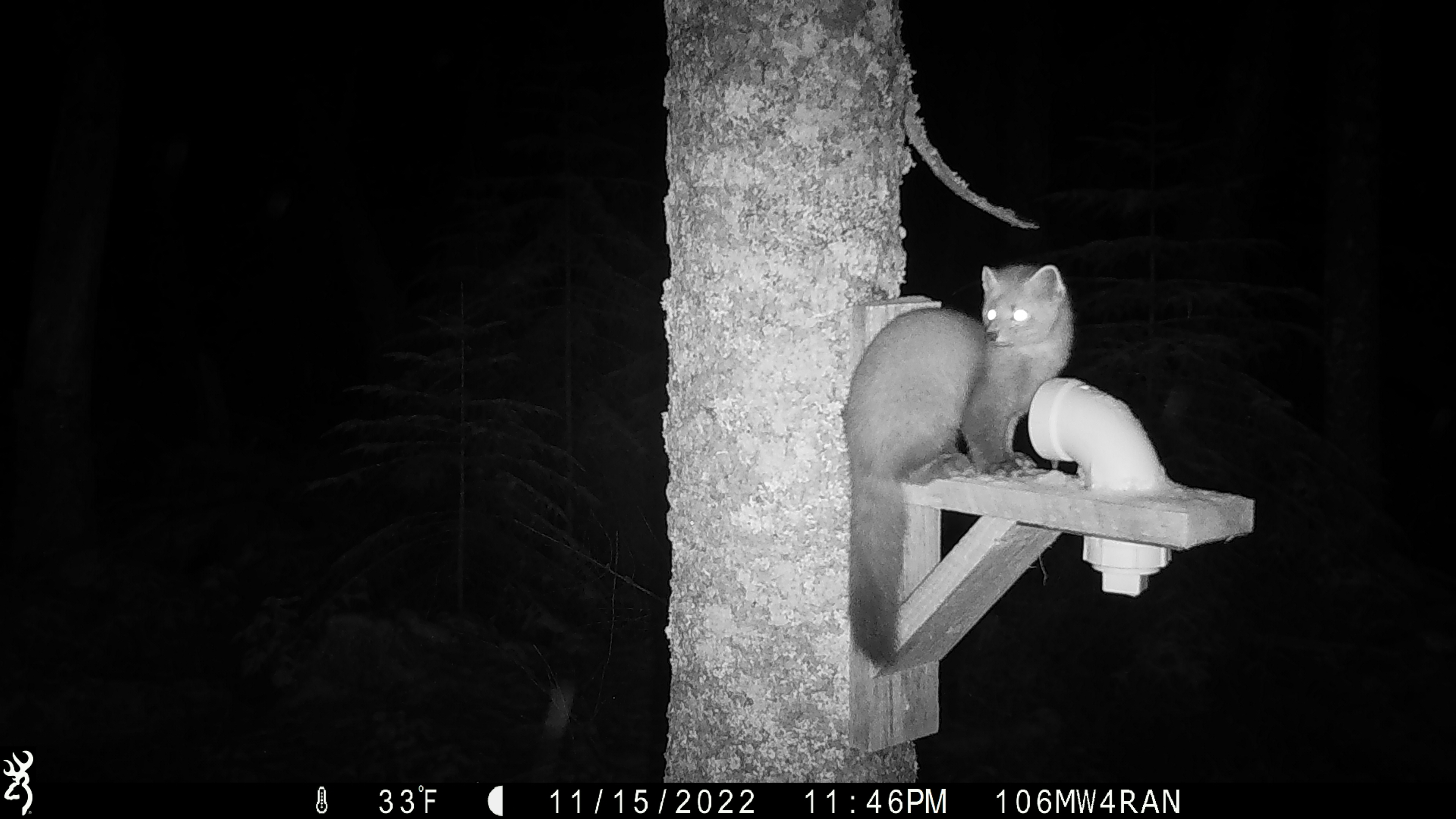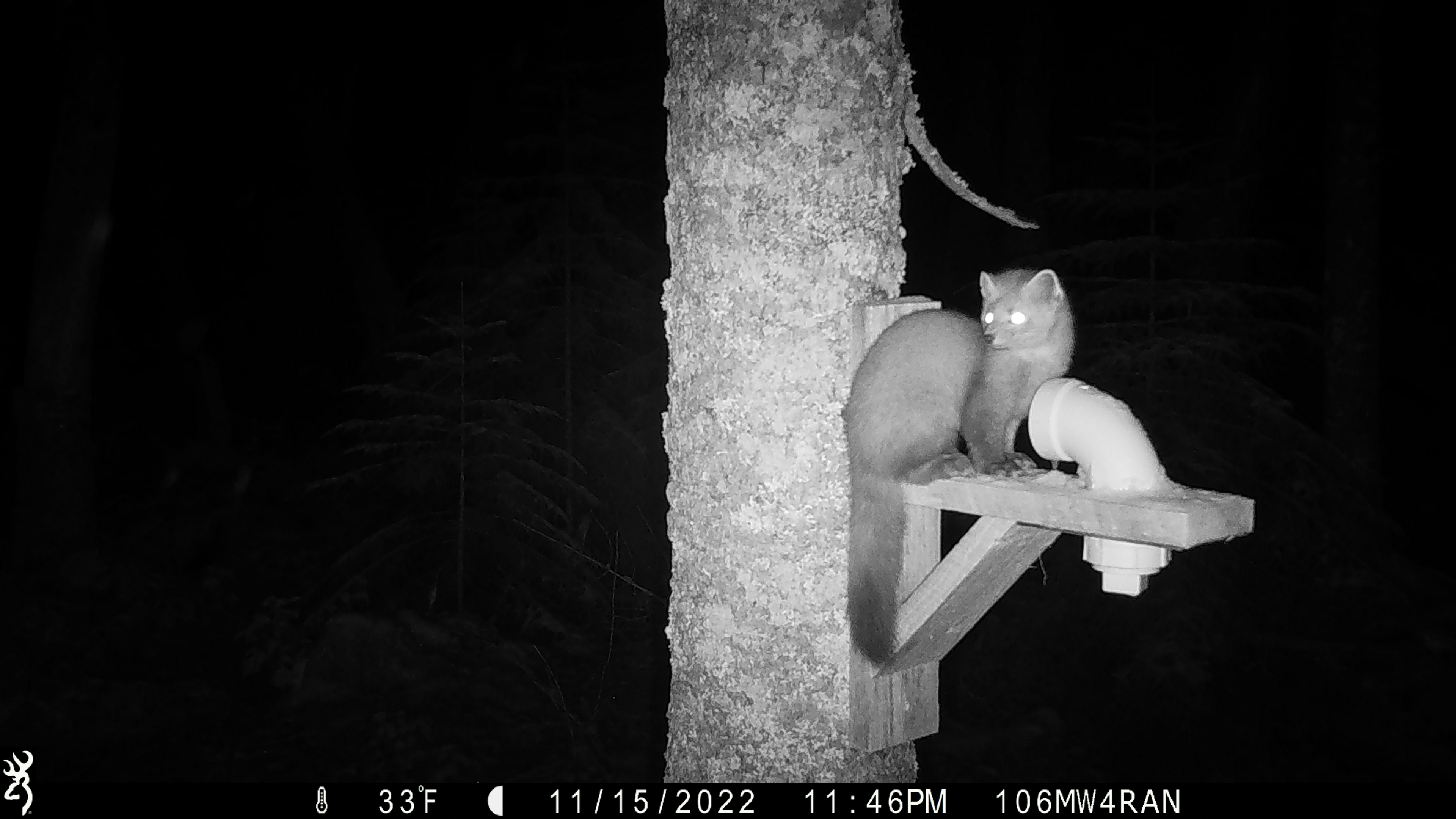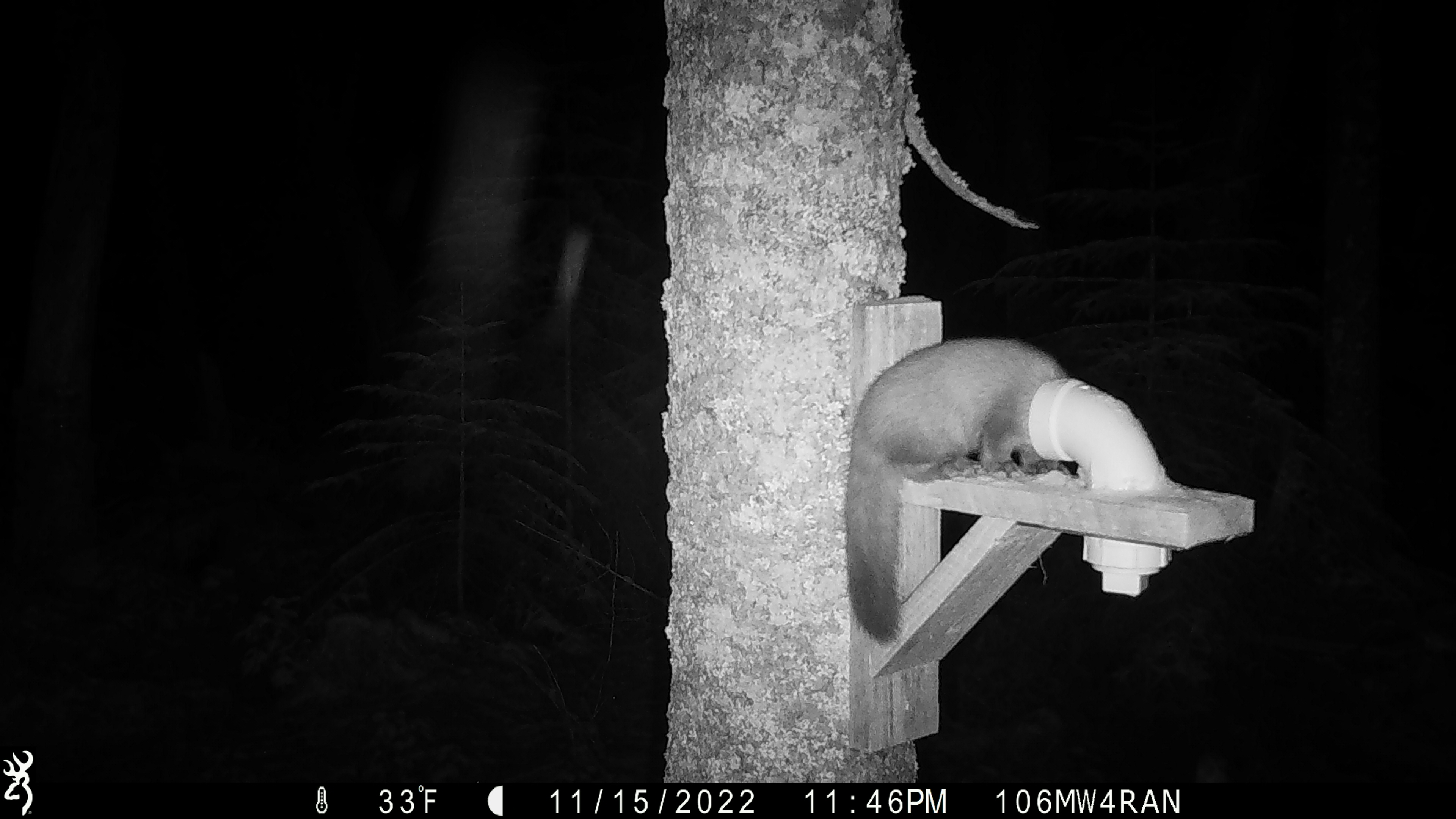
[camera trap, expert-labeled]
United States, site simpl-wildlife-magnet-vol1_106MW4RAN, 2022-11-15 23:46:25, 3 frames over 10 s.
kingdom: Animalia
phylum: Chordata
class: Mammalia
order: Carnivora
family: Mustelidae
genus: Martes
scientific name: Martes americana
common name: american marten